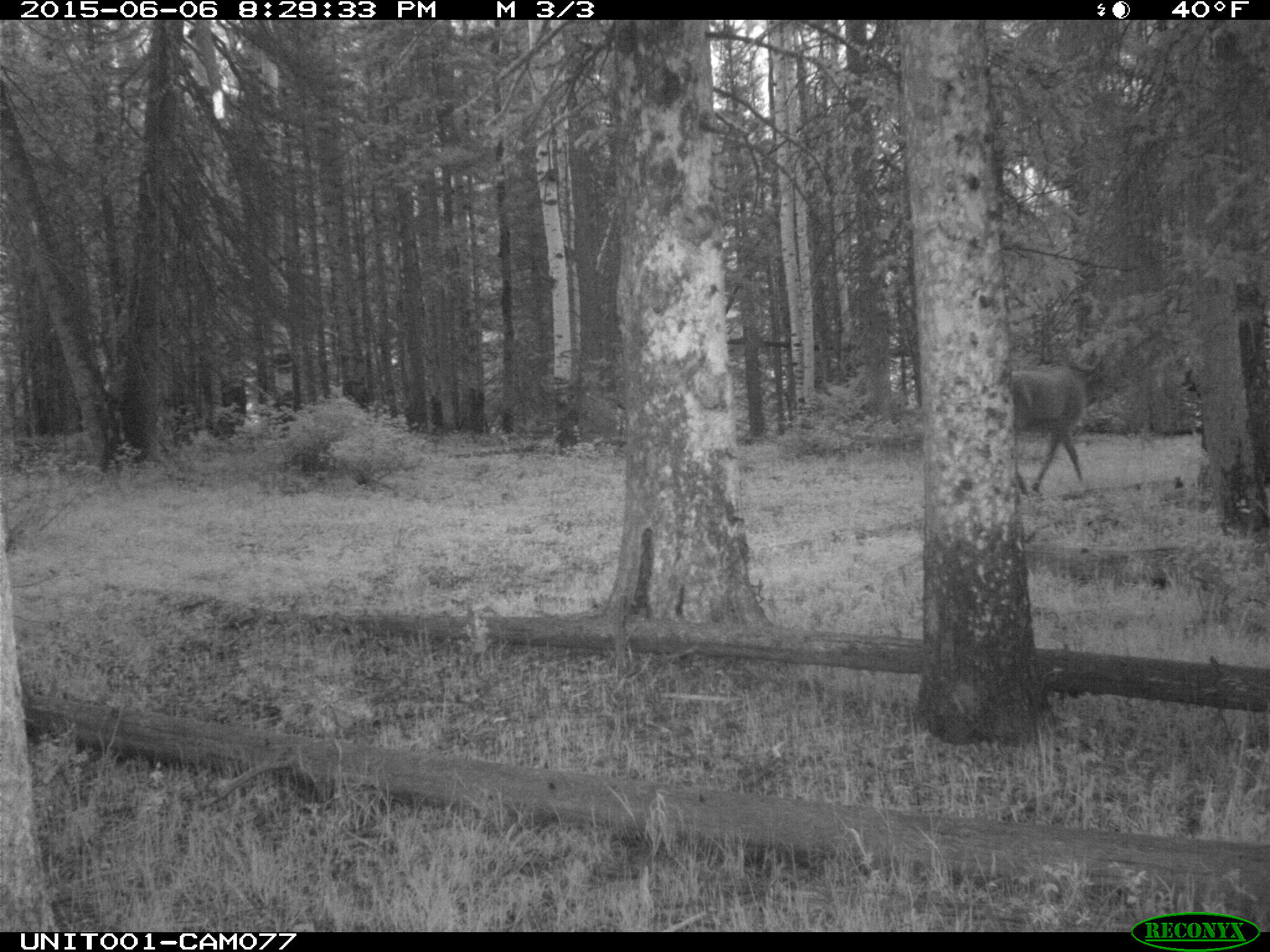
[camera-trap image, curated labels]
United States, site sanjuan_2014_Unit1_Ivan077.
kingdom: Animalia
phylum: Chordata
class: Mammalia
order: Artiodactyla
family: Cervidae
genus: Cervus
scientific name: Cervus elaphus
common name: red deer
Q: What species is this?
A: Cervus elaphus (red deer).